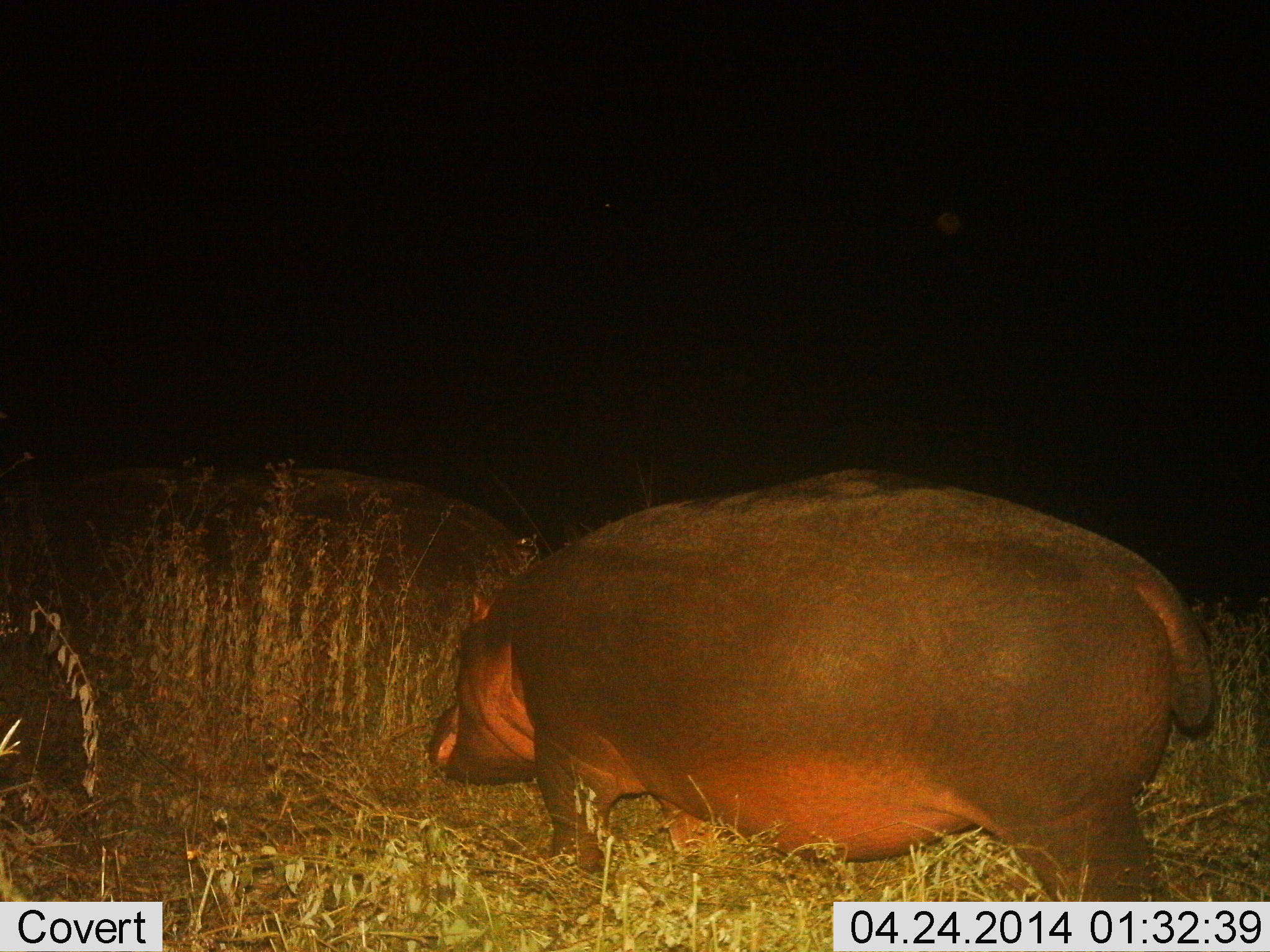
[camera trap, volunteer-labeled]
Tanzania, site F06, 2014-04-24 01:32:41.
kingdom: Animalia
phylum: Chordata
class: Mammalia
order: Artiodactyla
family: Hippopotamidae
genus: Hippopotamus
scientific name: Hippopotamus amphibius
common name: hippopotamus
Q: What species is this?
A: Hippopotamus (Hippopotamus amphibius).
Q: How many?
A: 1.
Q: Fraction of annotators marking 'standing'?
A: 30%.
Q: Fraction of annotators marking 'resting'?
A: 0%.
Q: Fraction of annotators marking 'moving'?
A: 70%.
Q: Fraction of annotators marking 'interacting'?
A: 0%.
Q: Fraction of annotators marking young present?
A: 0%.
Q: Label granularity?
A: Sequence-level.